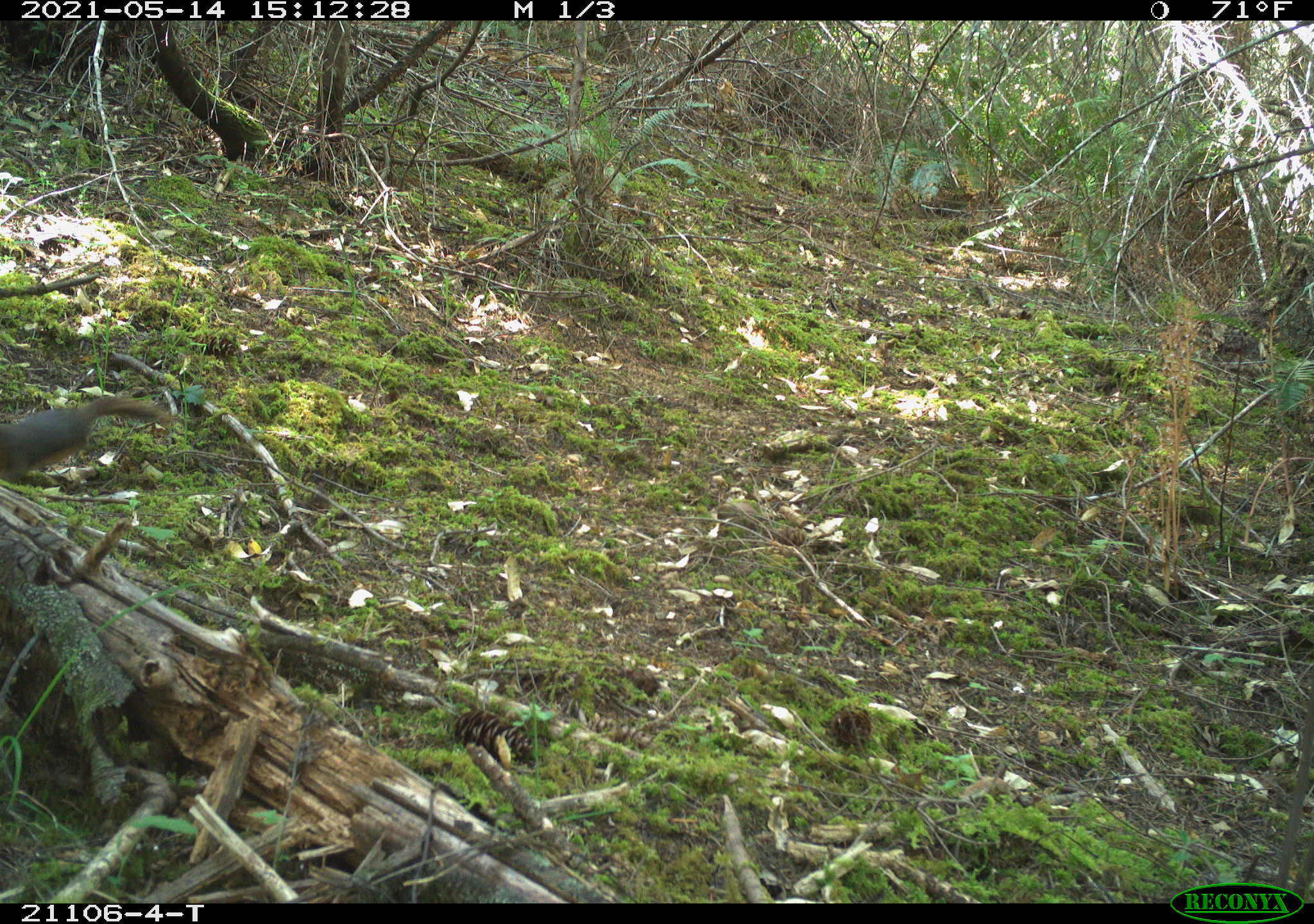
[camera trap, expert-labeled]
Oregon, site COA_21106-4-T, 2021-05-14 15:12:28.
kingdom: Animalia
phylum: Chordata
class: Mammalia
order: Rodentia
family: Sciuridae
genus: Tamiasciurus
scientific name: Tamiasciurus douglasii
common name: douglas squirrel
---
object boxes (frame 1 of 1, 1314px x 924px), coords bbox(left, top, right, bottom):
douglas squirrel: bbox(0, 379, 182, 494)